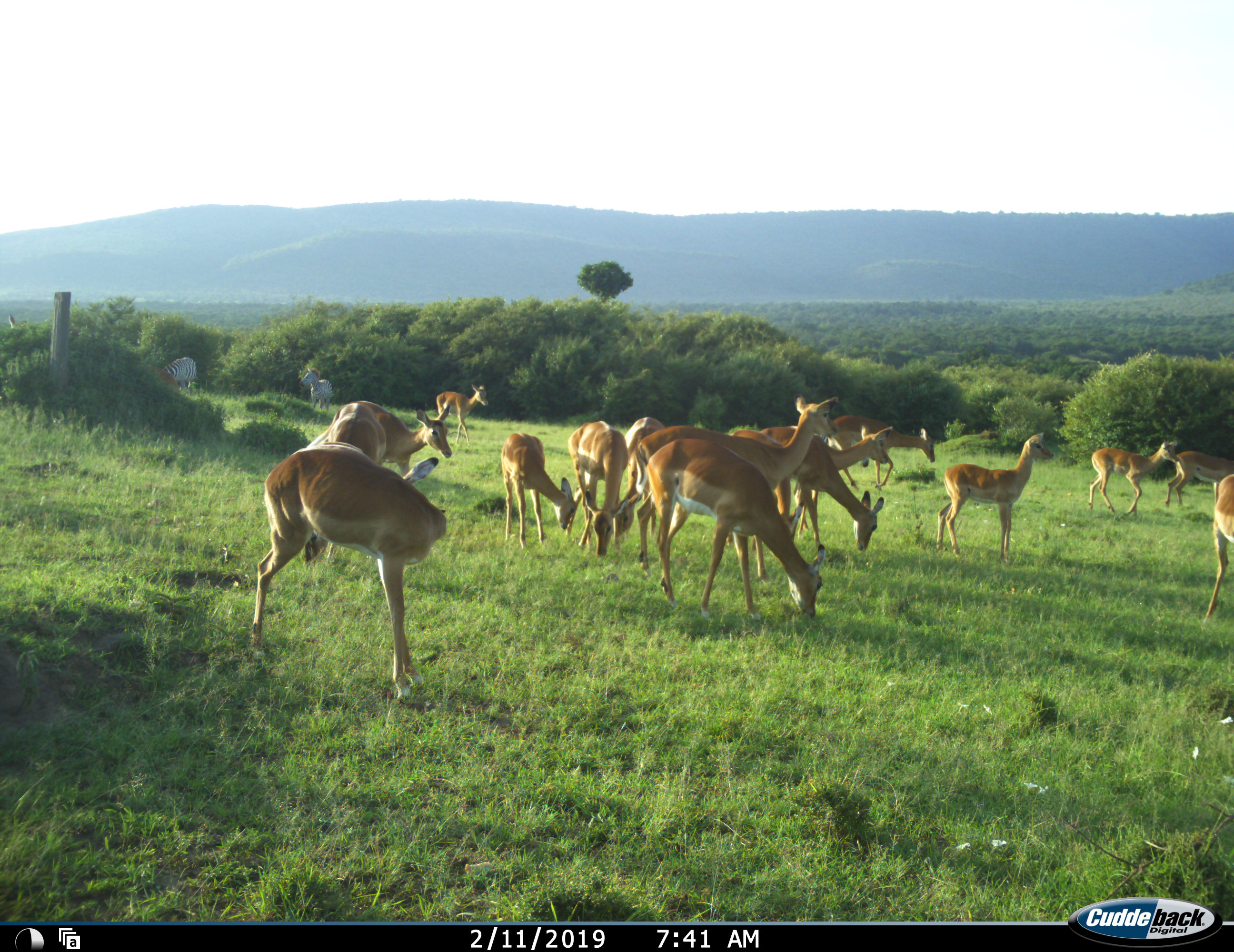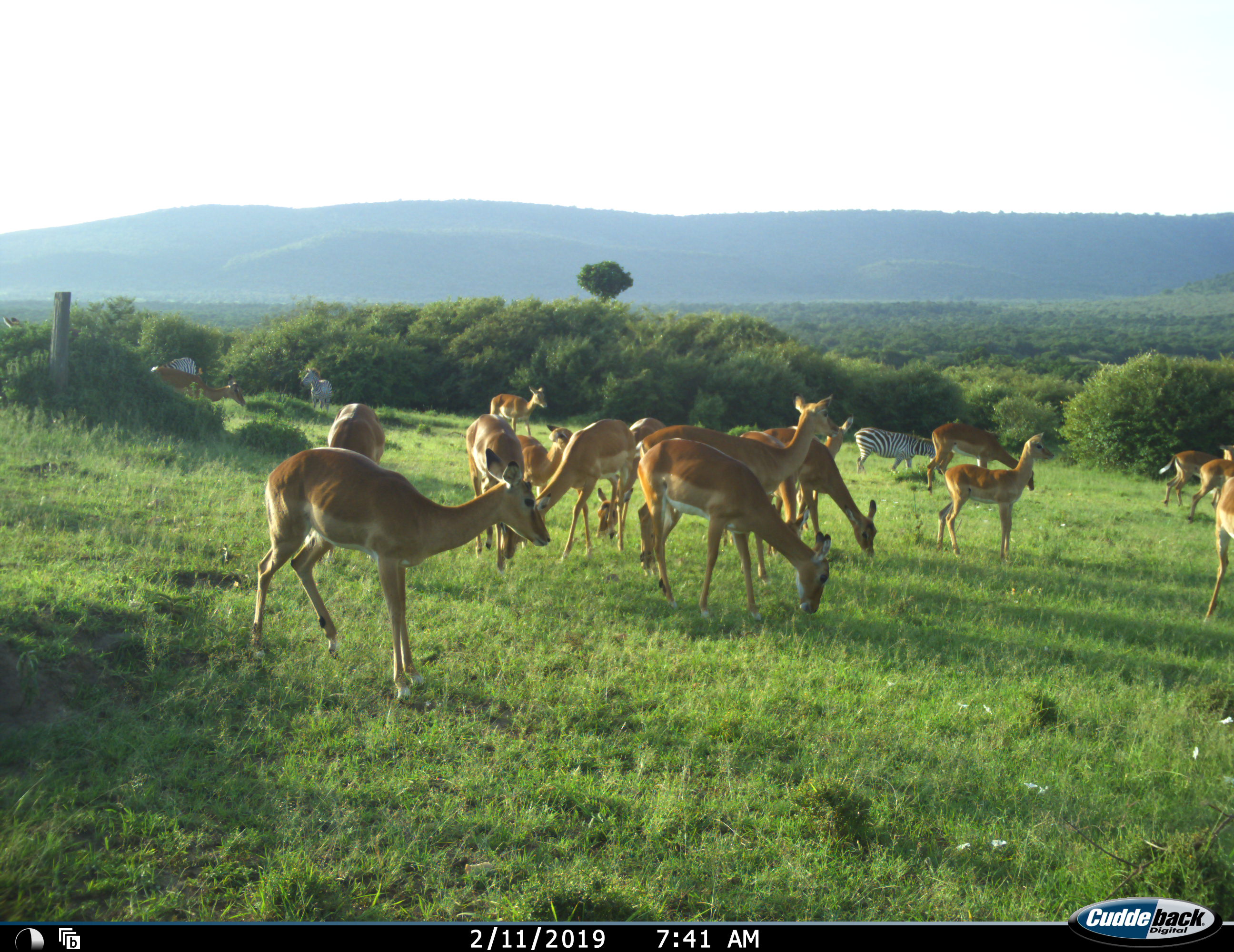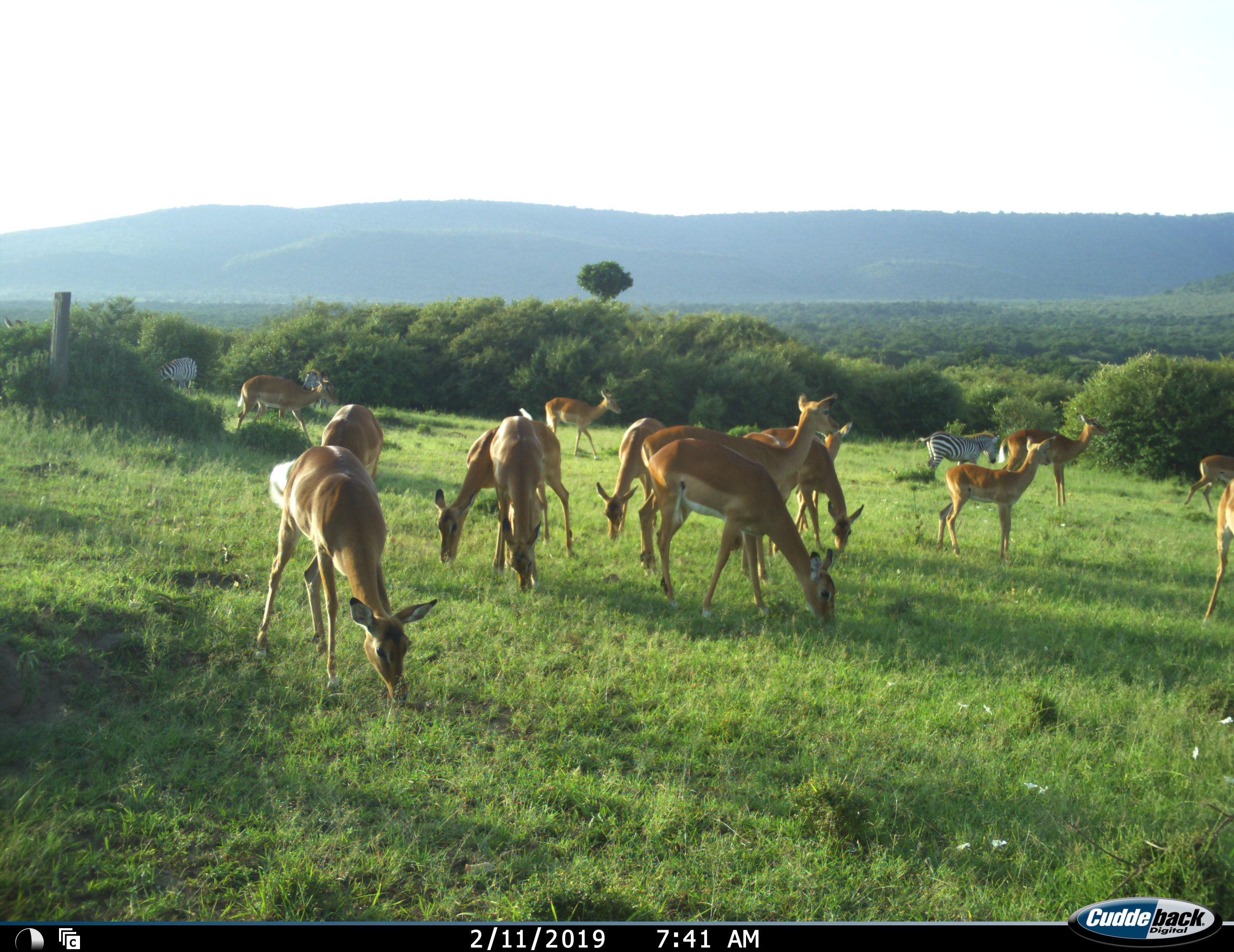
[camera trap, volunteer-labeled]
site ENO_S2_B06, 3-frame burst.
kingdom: Animalia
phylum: Chordata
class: Mammalia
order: Artiodactyla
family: Bovidae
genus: Aepyceros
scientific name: Aepyceros melampus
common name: impala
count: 11-50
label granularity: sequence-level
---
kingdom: Animalia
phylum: Chordata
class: Mammalia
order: Perissodactyla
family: Equidae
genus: Equus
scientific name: Equus quagga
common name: plains zebra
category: zebraplains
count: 3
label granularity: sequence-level